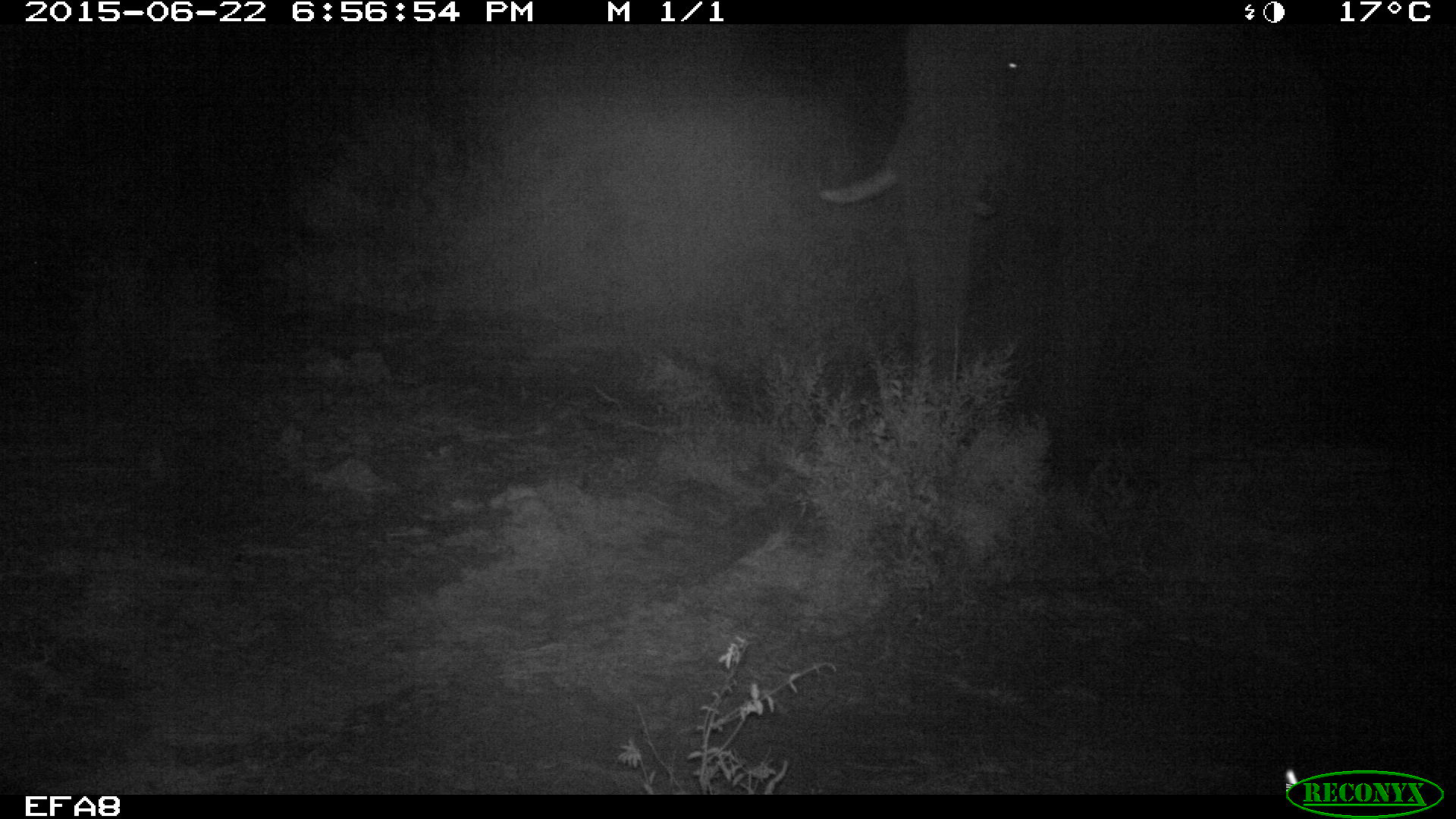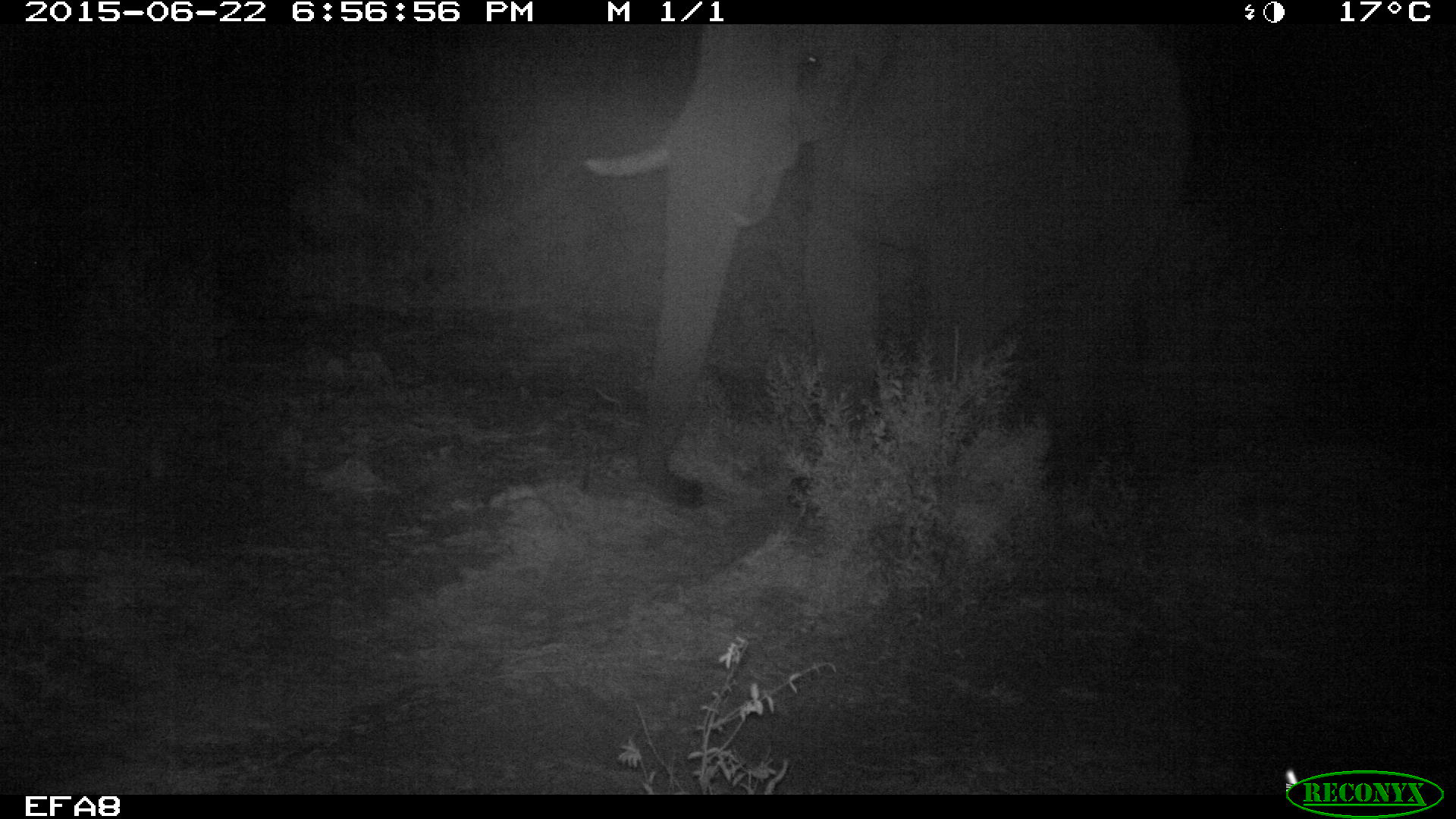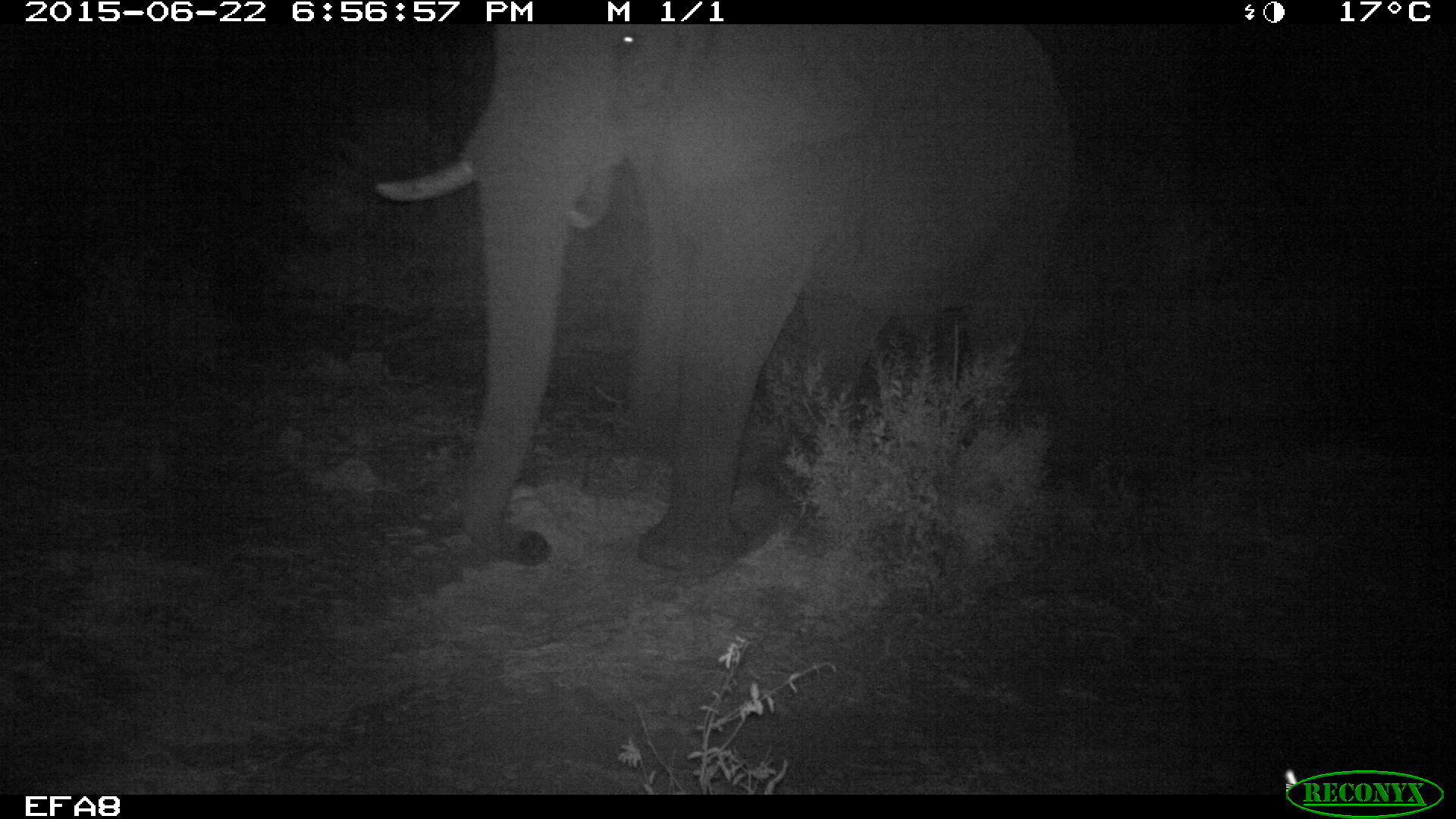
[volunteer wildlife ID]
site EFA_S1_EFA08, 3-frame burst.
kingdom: Animalia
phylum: Chordata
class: Mammalia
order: Proboscidea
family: Elephantidae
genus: Loxodonta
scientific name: Loxodonta africana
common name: african bush elephant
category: elephant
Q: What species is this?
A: Elephant (african bush elephant) (Loxodonta africana).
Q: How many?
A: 1.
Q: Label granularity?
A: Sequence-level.